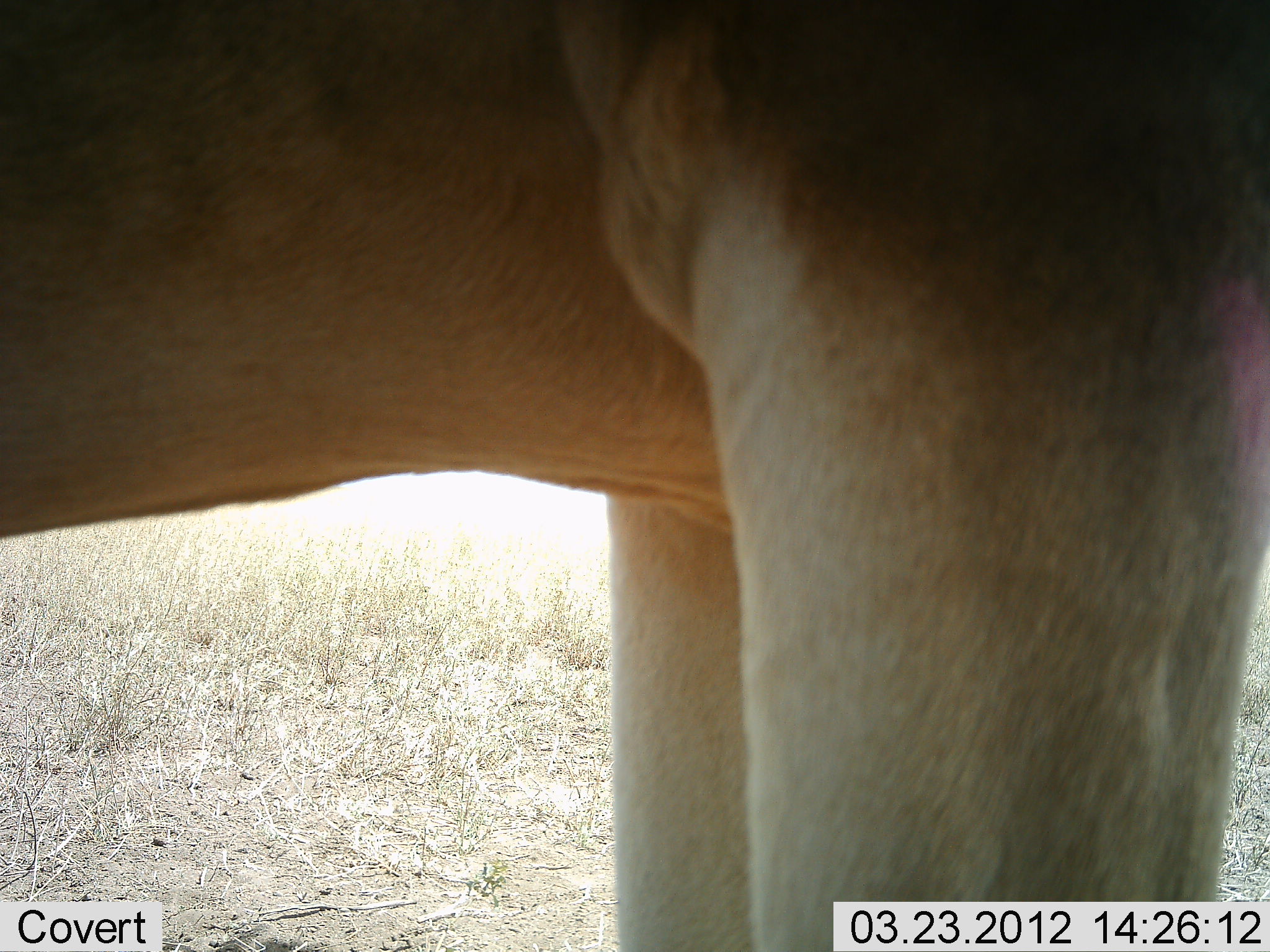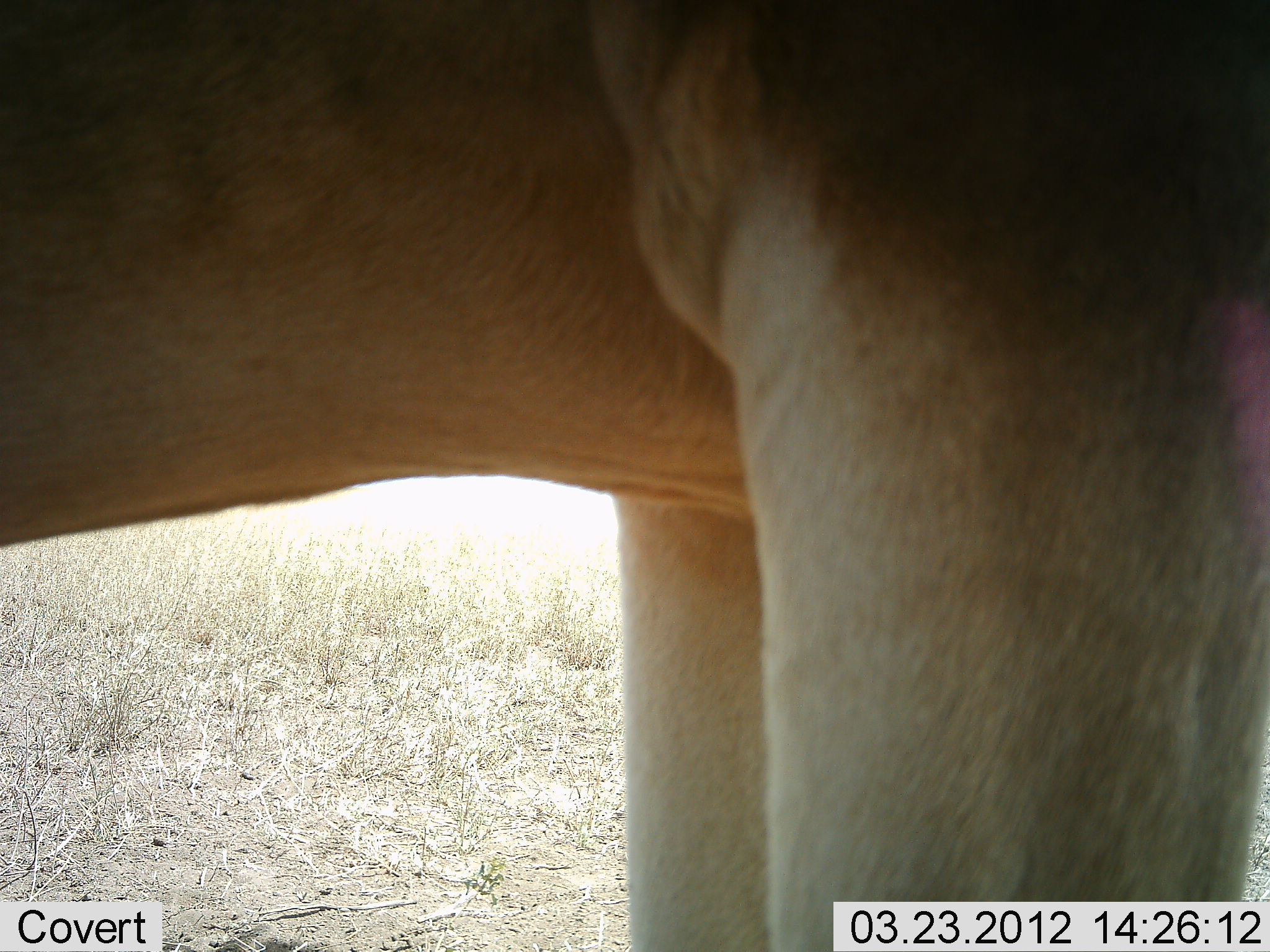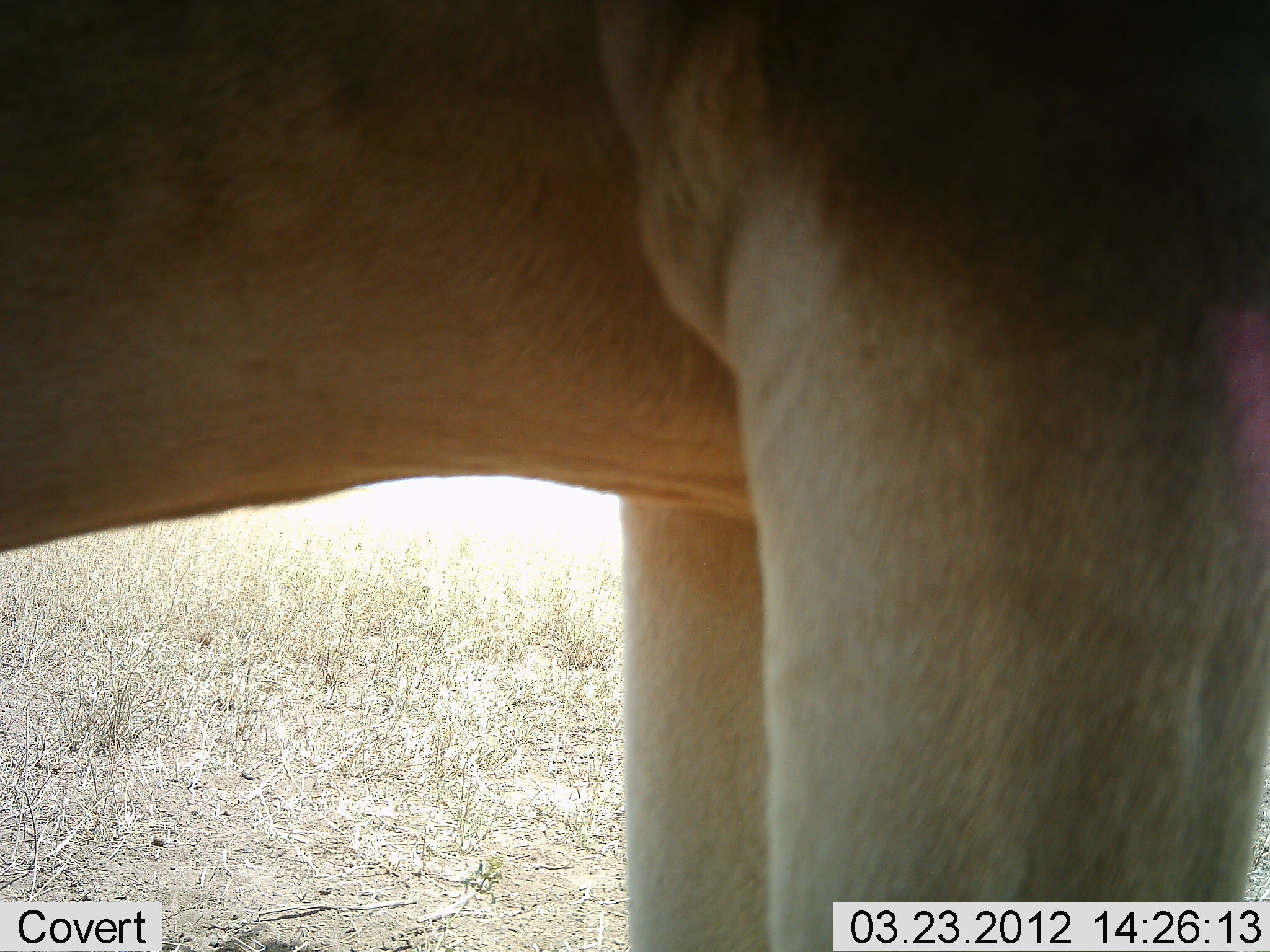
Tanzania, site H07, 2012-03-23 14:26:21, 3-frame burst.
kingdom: Animalia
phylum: Chordata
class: Mammalia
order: Artiodactyla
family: Bovidae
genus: Alcelaphus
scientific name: Alcelaphus buselaphus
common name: hartebeest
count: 1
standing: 100%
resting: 0%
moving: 0%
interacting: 0%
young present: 0%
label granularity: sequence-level